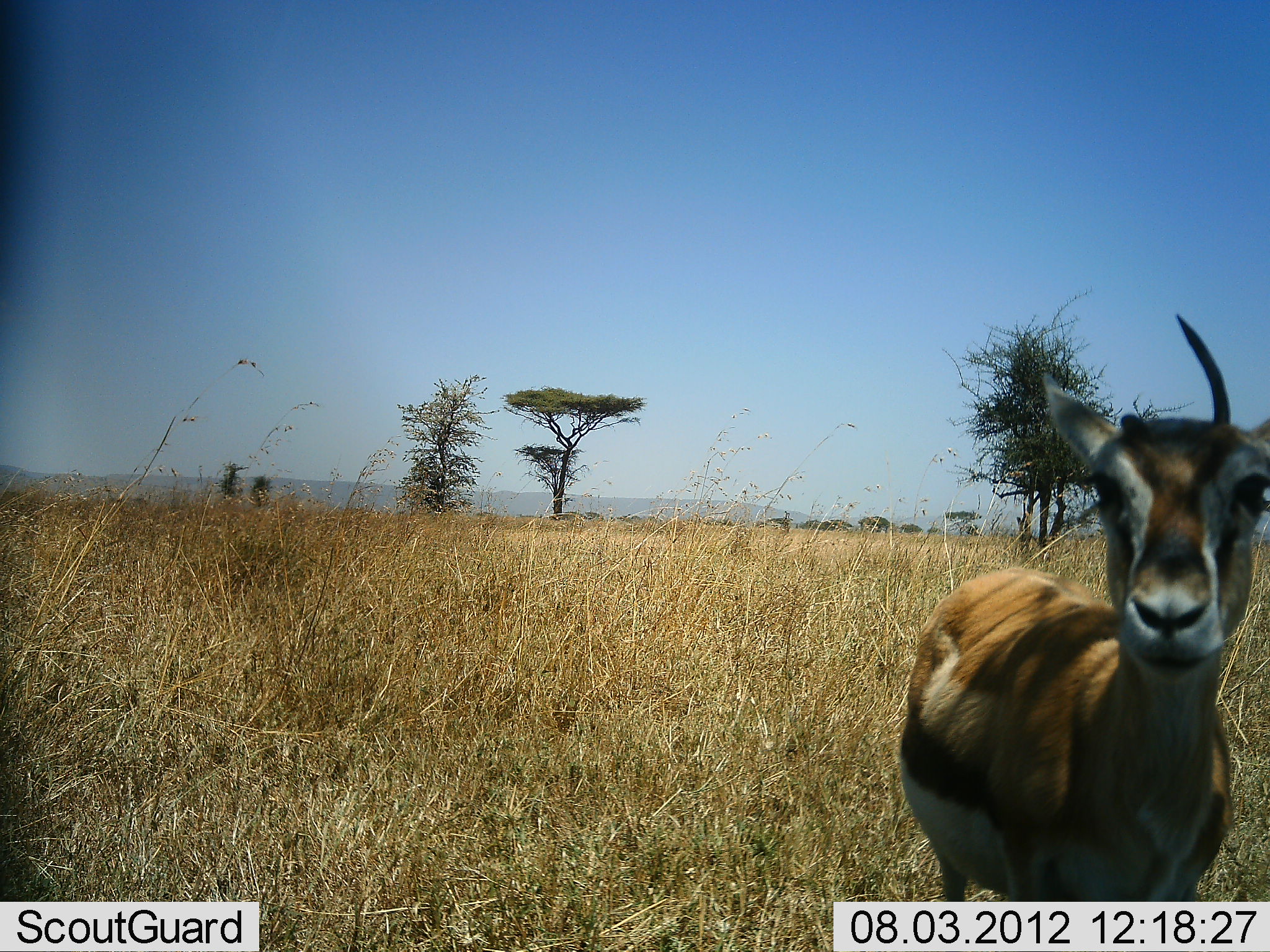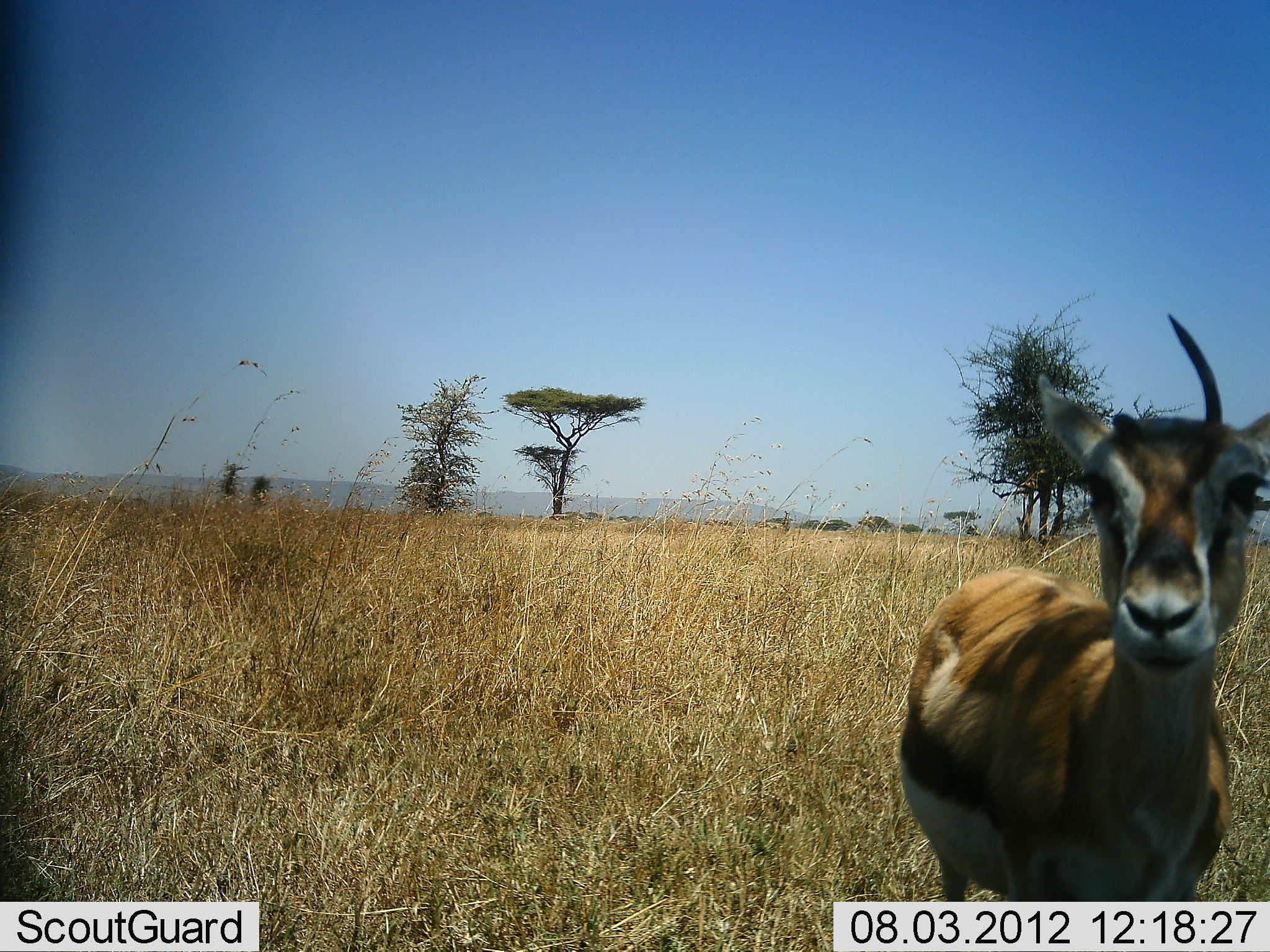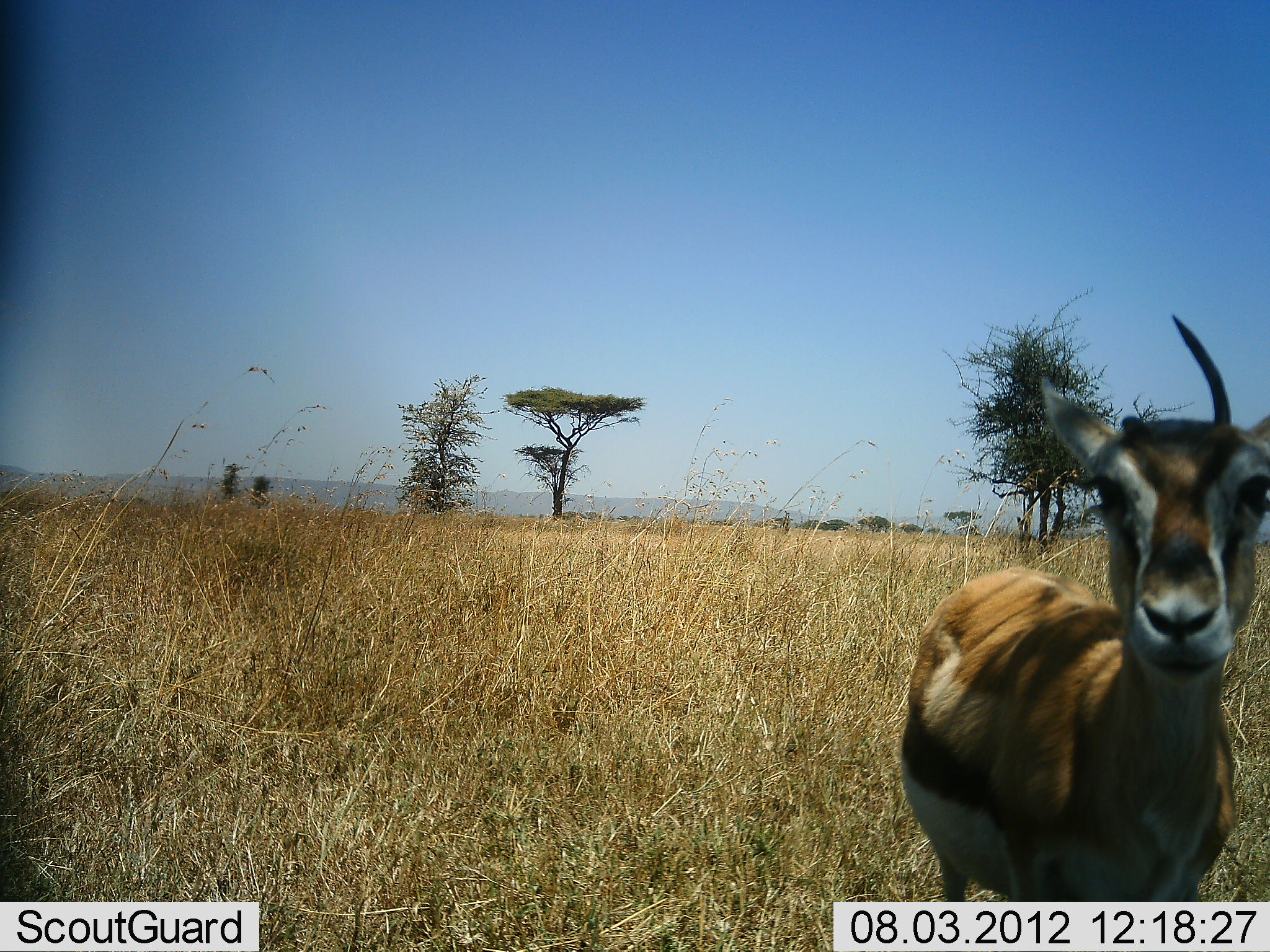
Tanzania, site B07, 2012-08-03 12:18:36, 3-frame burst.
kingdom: Animalia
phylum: Chordata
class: Mammalia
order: Artiodactyla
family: Bovidae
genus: Eudorcas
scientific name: Eudorcas thomsonii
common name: thomson's gazelle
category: gazellethomsons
Gazellethomsons (thomson's gazelle) (Eudorcas thomsonii), count 1. Behavior (volunteer vote fractions): standing 100%, resting 0%, moving 0%, interacting 0%. Young present (vote fraction): 0%. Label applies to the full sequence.